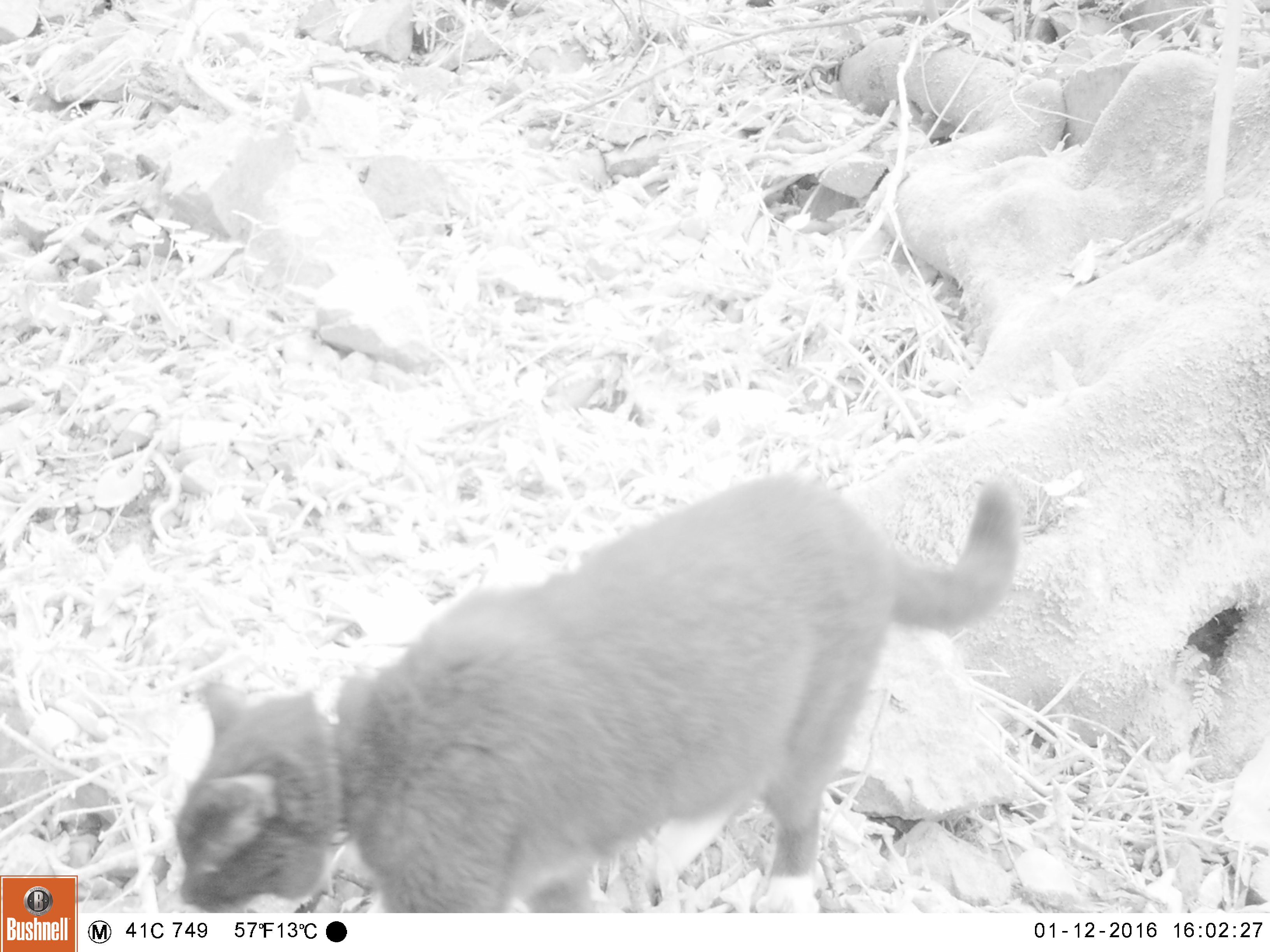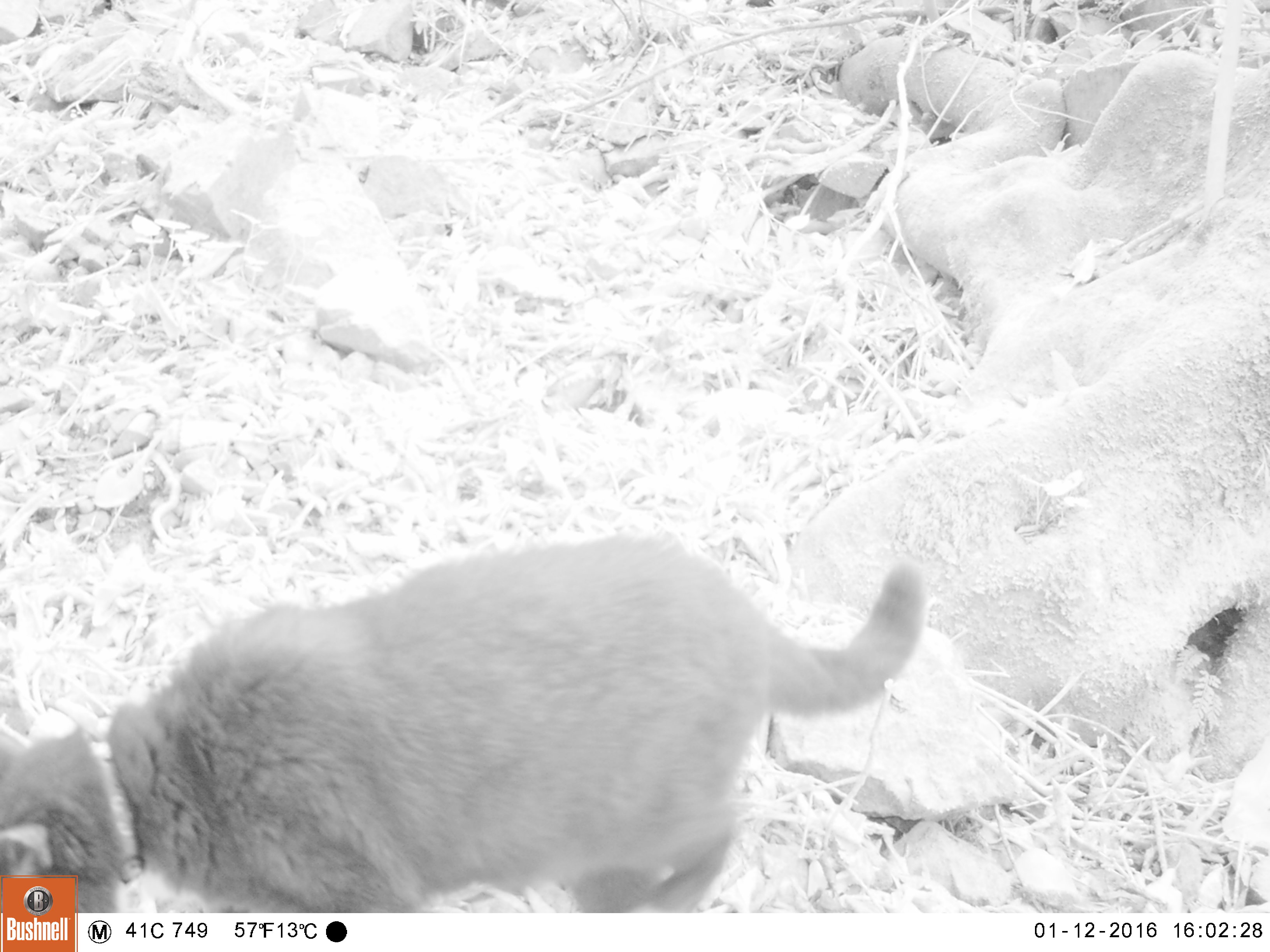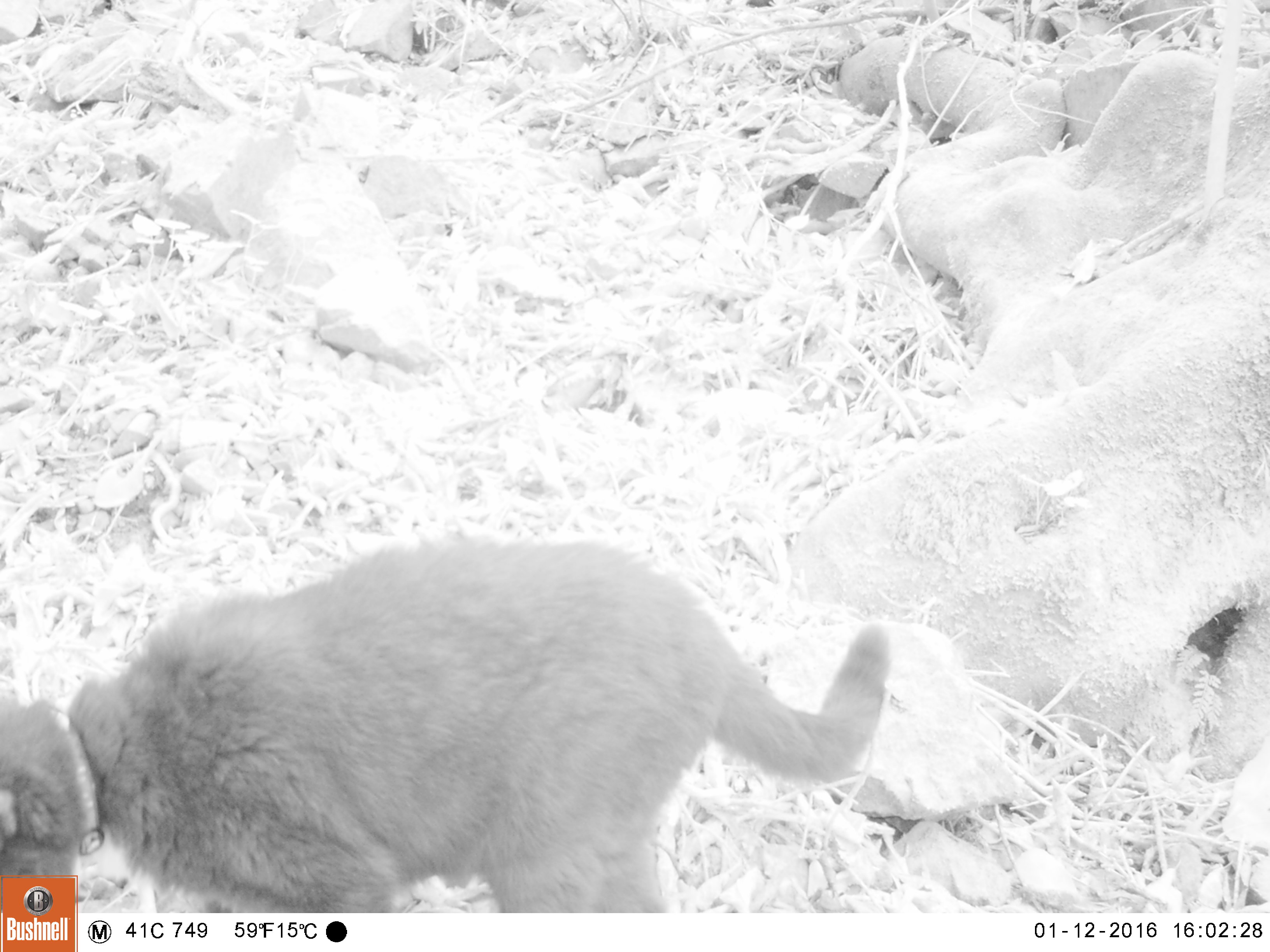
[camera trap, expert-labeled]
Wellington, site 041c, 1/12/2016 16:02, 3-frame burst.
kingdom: Animalia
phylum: Chordata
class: Mammalia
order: Carnivora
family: Felidae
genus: Felis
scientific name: Felis catus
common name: cat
Cat (Felis catus).